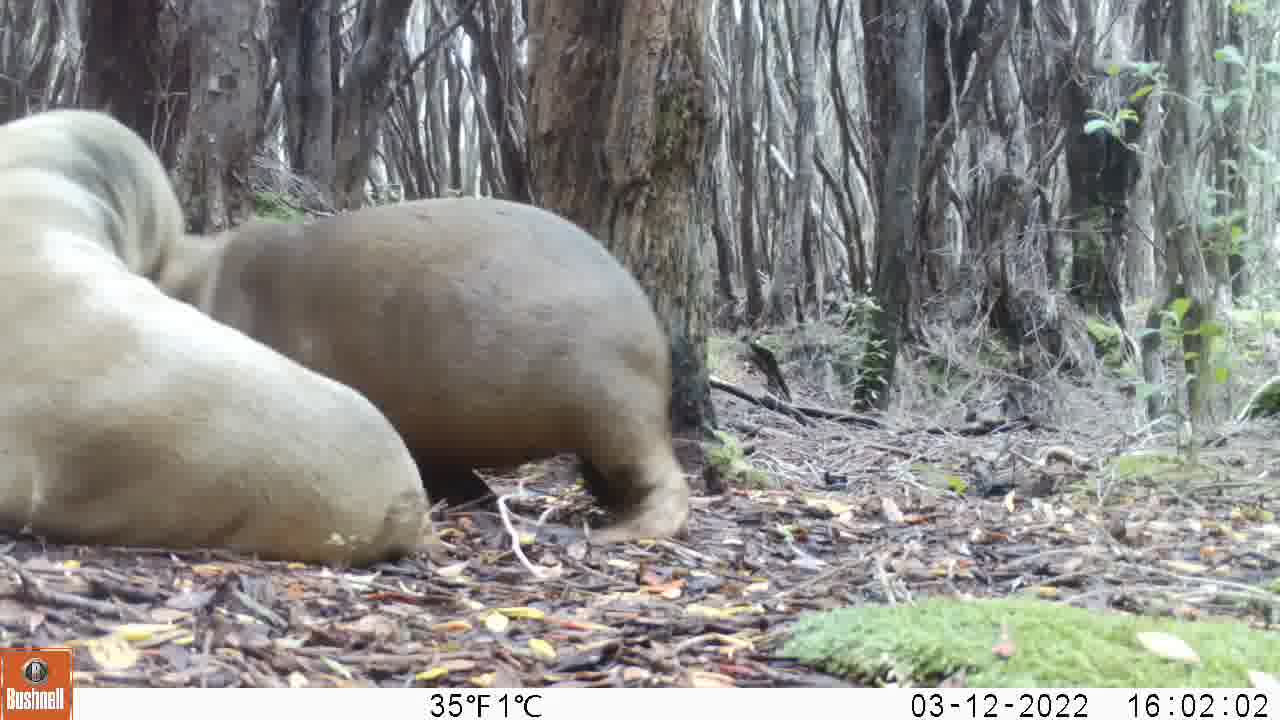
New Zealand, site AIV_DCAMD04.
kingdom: Animalia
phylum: Chordata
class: Mammalia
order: Carnivora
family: Otariidae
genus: Phocarctos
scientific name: Phocarctos hookeri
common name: new zealand sea lion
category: sealion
Sealion (new zealand sea lion) (Phocarctos hookeri).